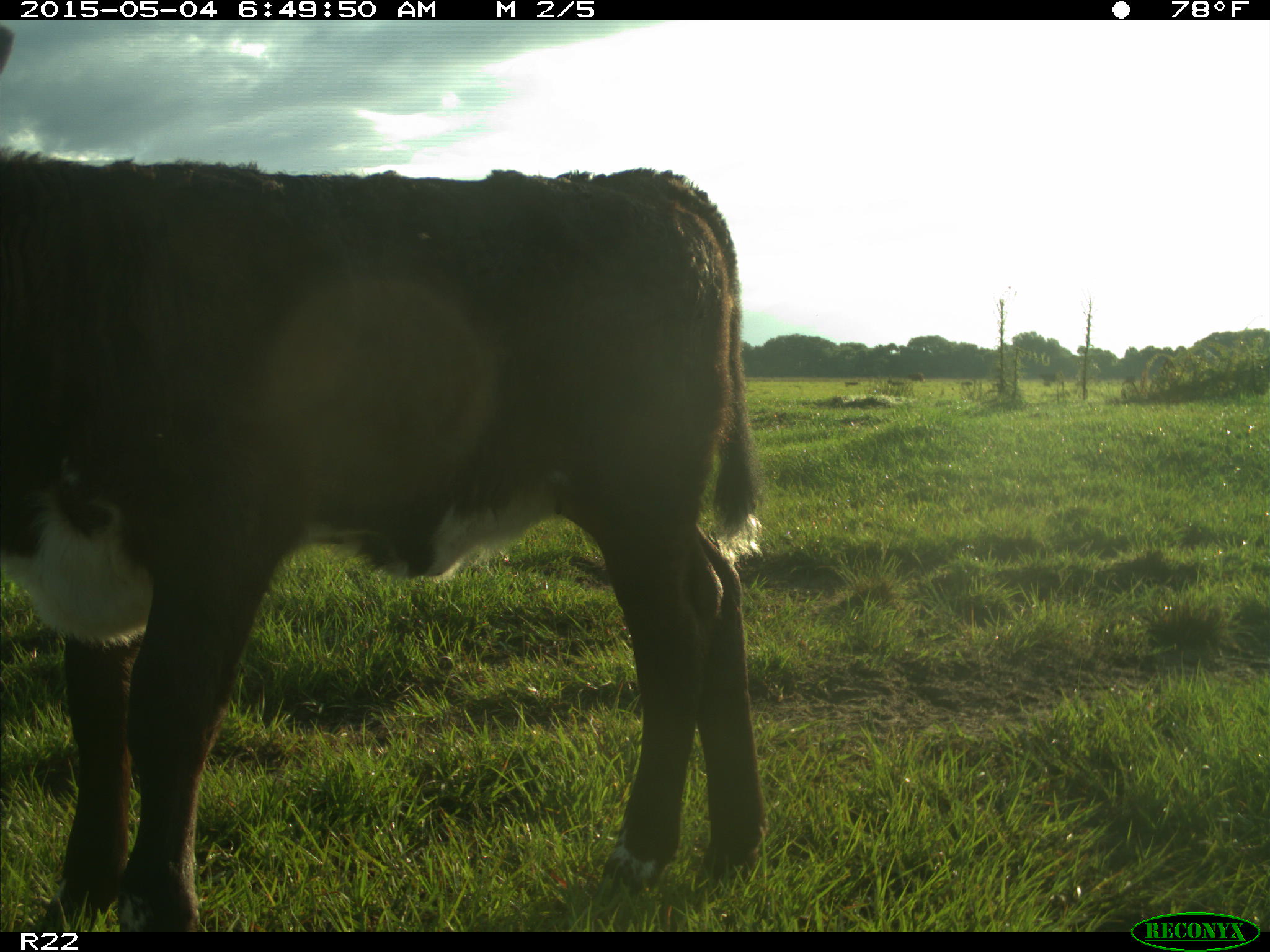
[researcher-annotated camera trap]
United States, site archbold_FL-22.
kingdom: Animalia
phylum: Chordata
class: Mammalia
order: Artiodactyla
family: Bovidae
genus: Bos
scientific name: Bos taurus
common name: domestic cow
Bos taurus (domestic cow).